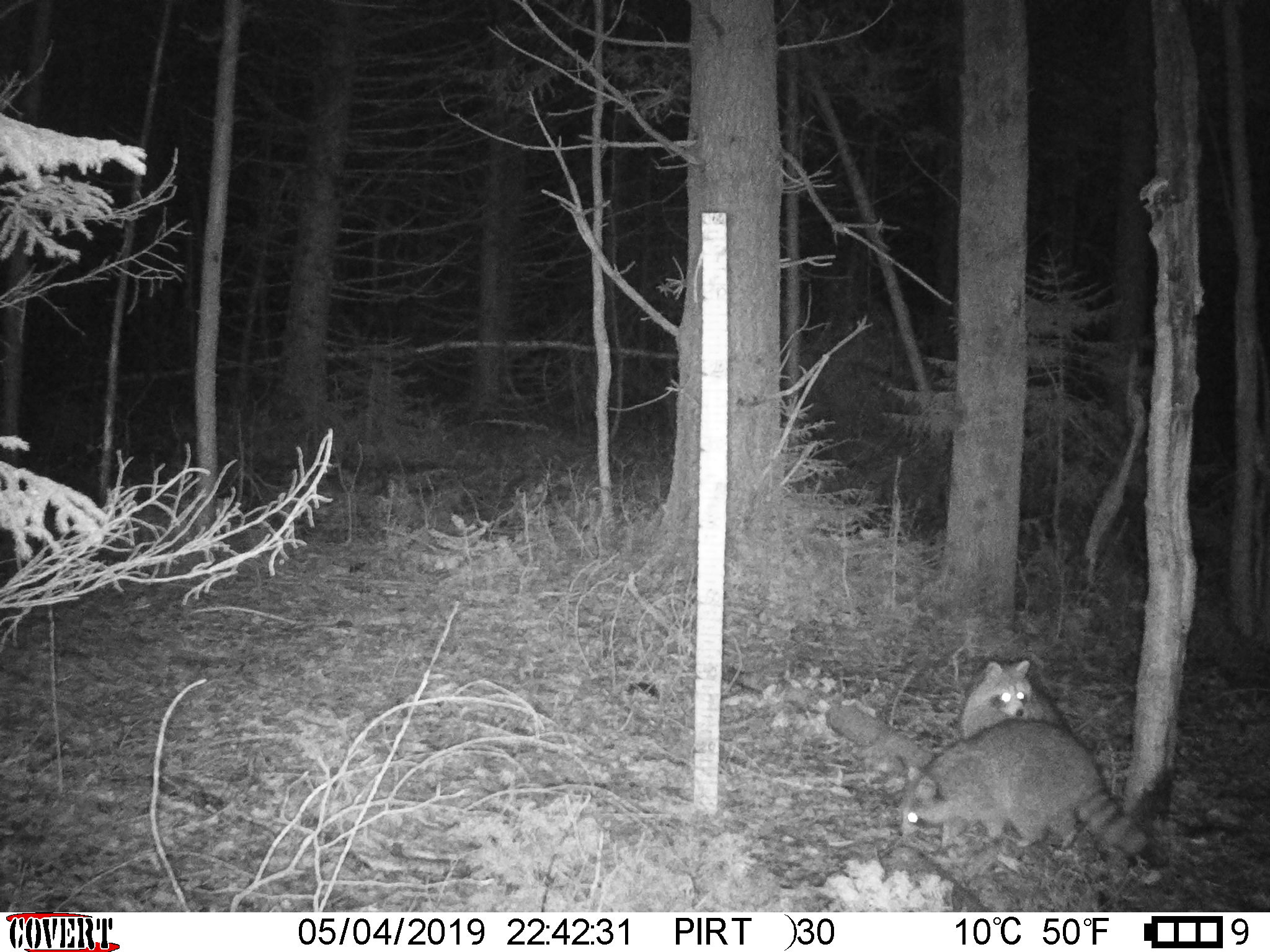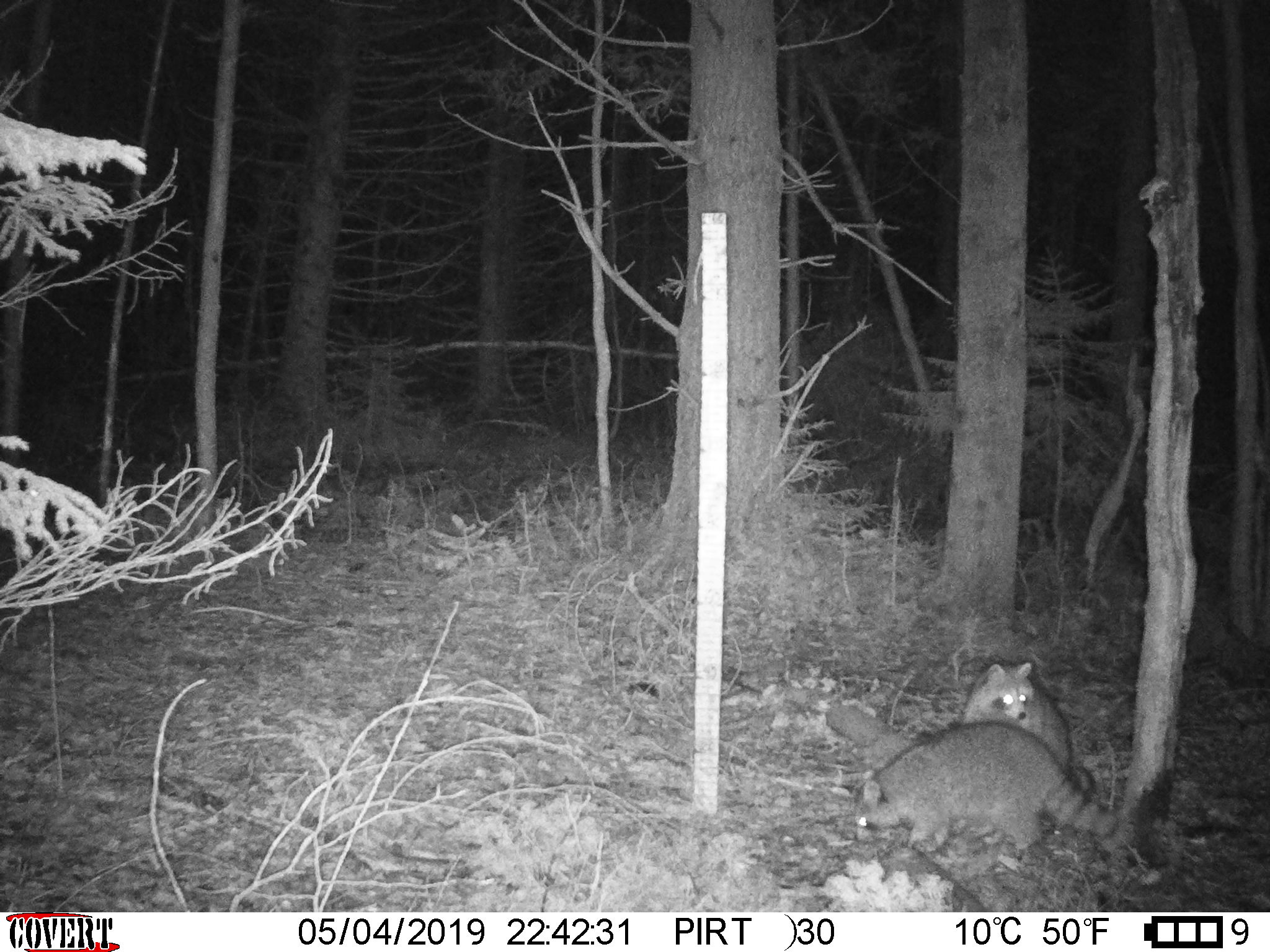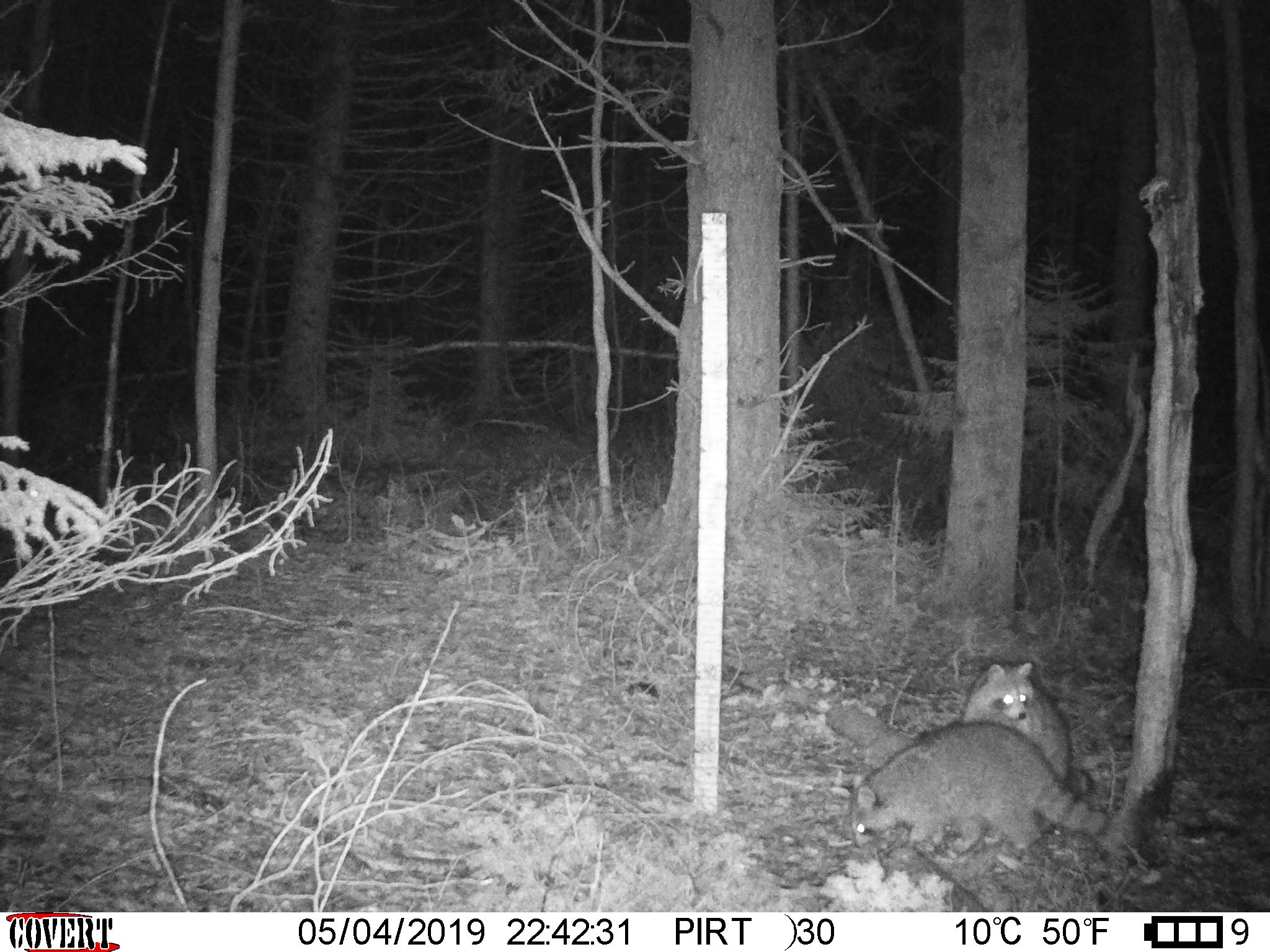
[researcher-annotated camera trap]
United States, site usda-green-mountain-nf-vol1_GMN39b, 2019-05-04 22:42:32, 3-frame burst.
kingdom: Animalia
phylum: Chordata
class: Mammalia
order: Carnivora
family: Procyonidae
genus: Procyon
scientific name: Procyon lotor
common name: raccoon